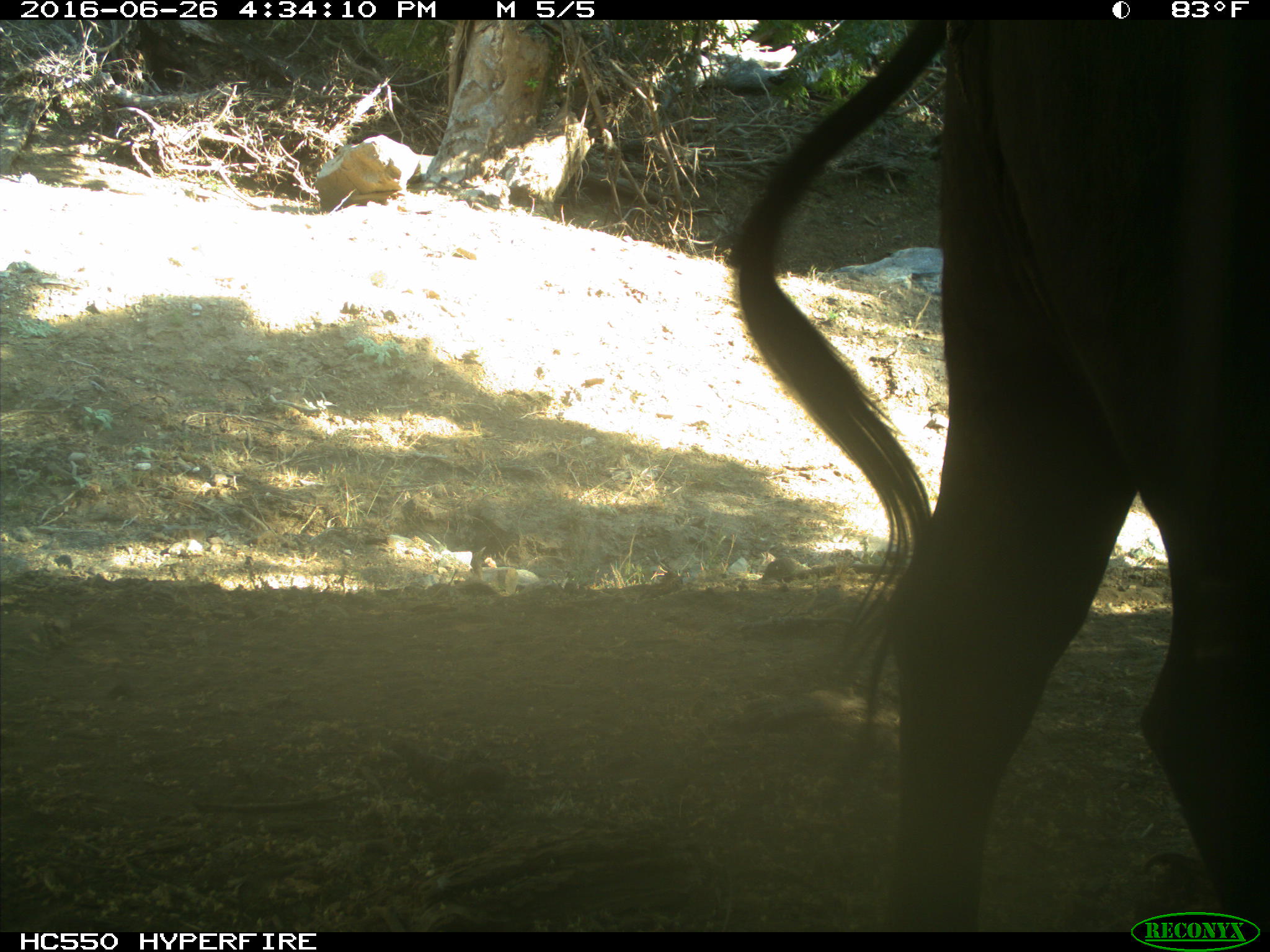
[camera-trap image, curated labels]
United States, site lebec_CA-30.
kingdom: Animalia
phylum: Chordata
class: Mammalia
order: Artiodactyla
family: Bovidae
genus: Bos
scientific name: Bos taurus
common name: domestic cow